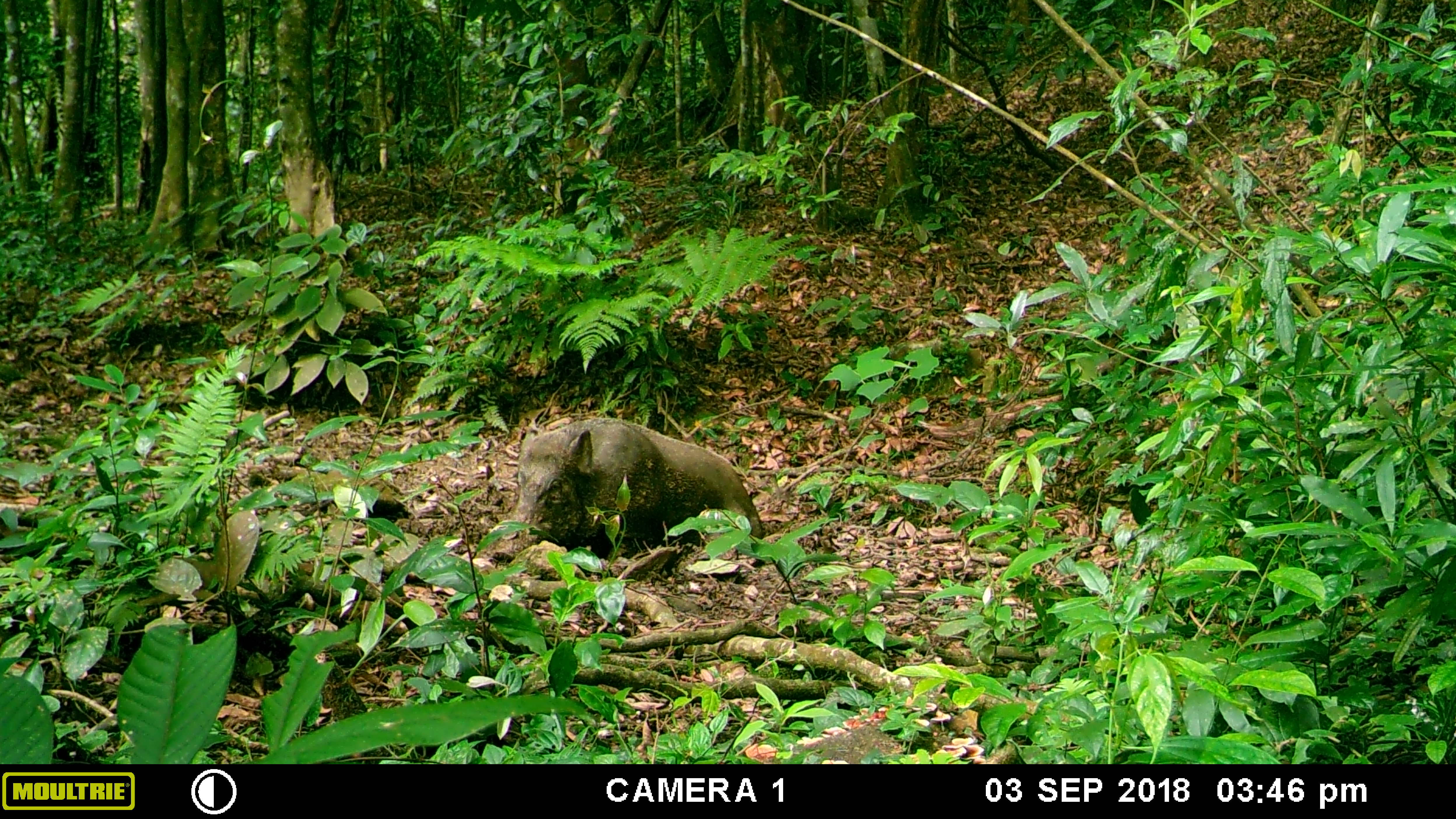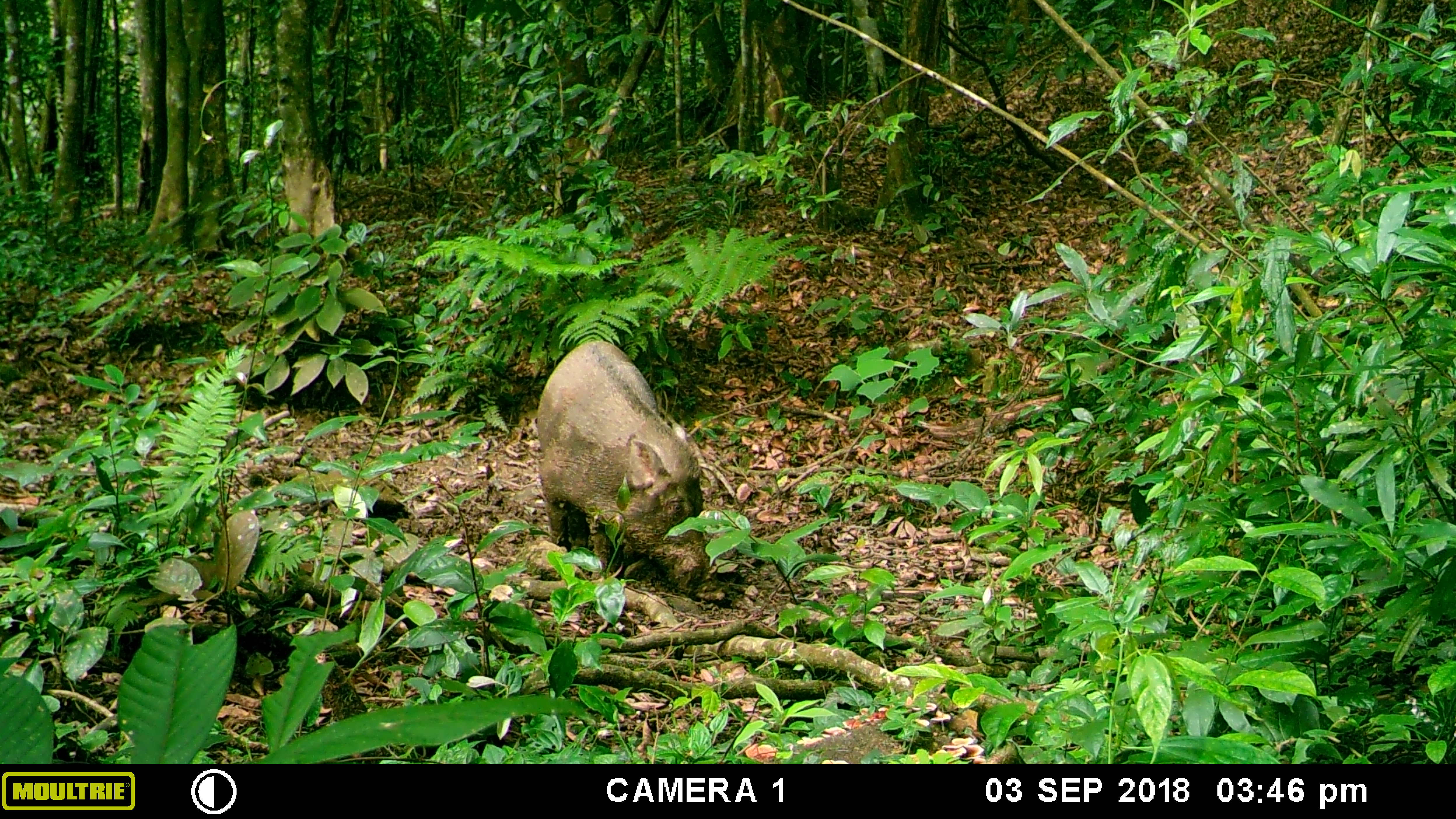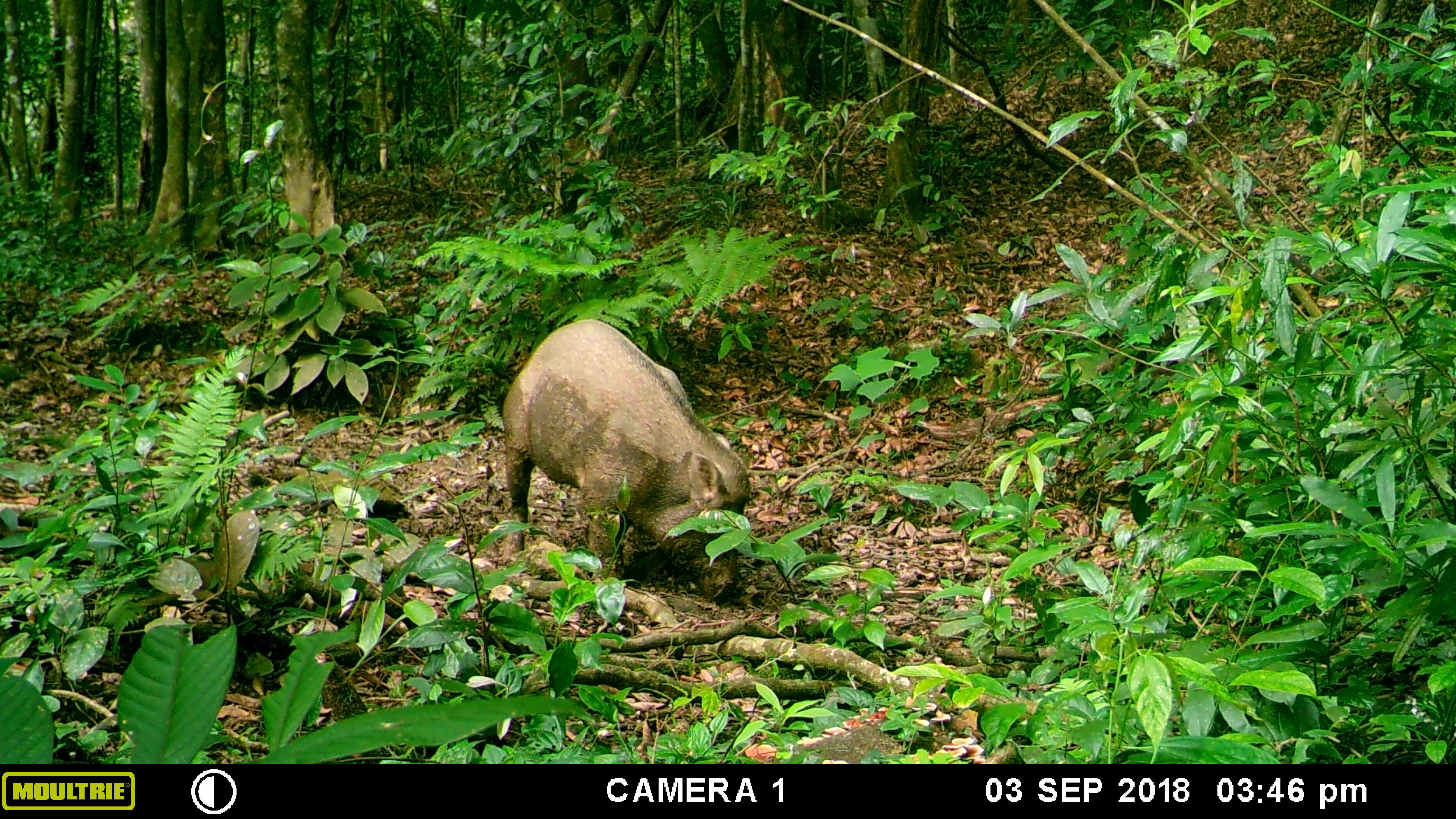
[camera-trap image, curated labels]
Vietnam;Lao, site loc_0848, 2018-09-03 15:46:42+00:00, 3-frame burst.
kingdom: Animalia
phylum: Chordata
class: Mammalia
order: Artiodactyla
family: Suidae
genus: Sus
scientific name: Sus scrofa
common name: eurasian wild pig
Eurasian wild pig (Sus scrofa). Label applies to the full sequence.